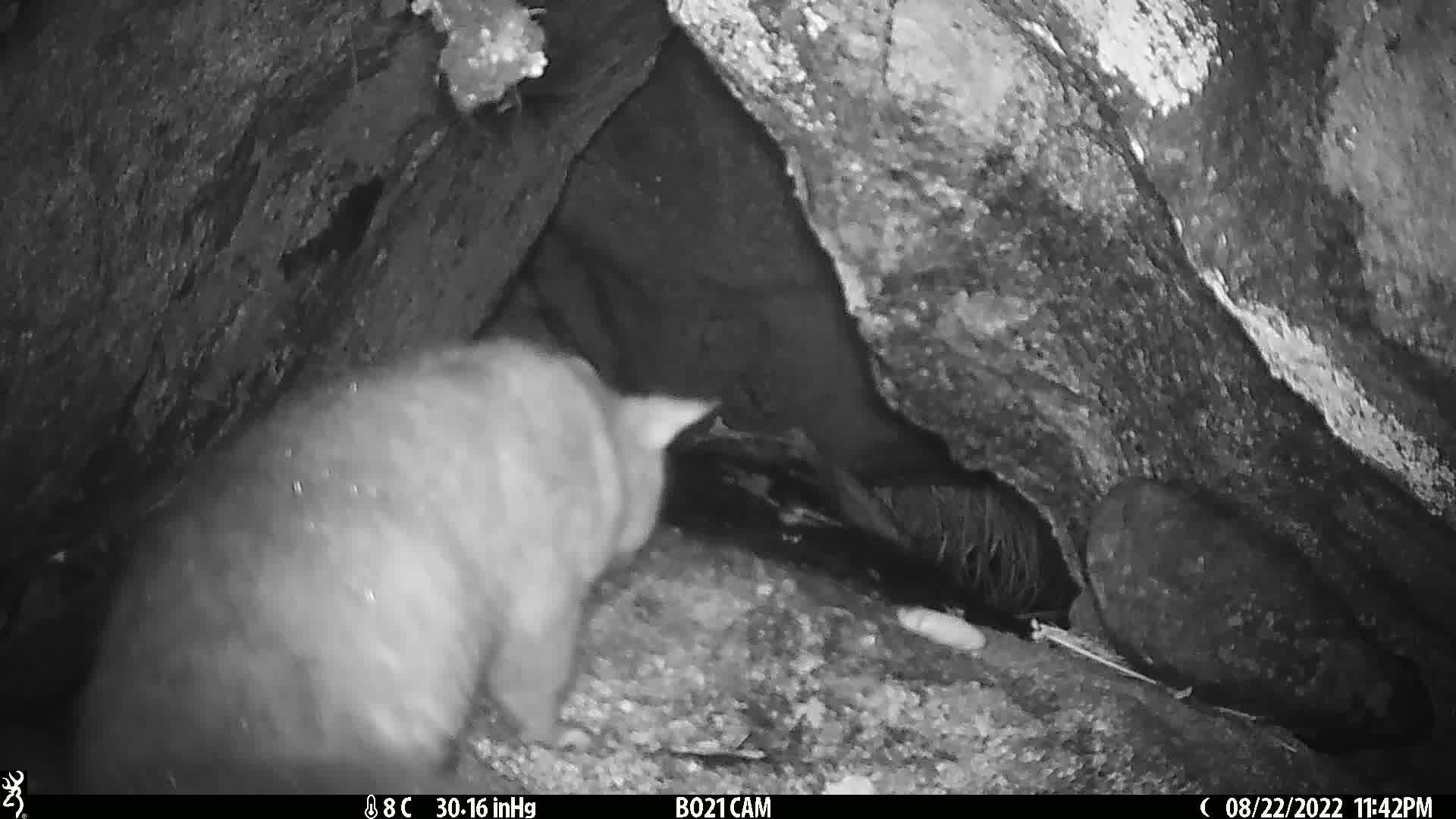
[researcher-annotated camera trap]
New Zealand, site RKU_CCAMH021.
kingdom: Animalia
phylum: Chordata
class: Mammalia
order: Diprotodontia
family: Phalangeridae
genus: Trichosurus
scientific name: Trichosurus vulpecula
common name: common brushtail possum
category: possum